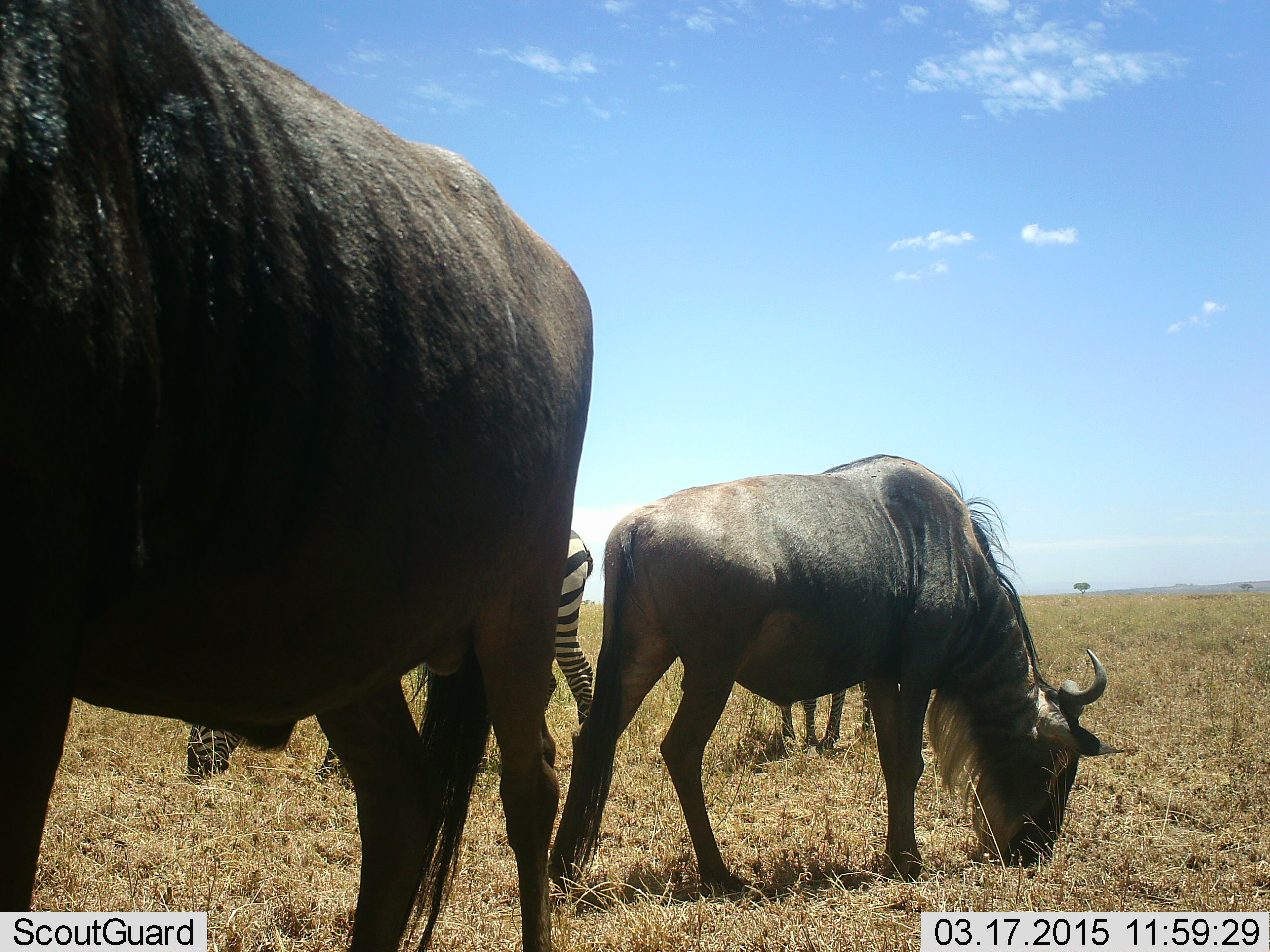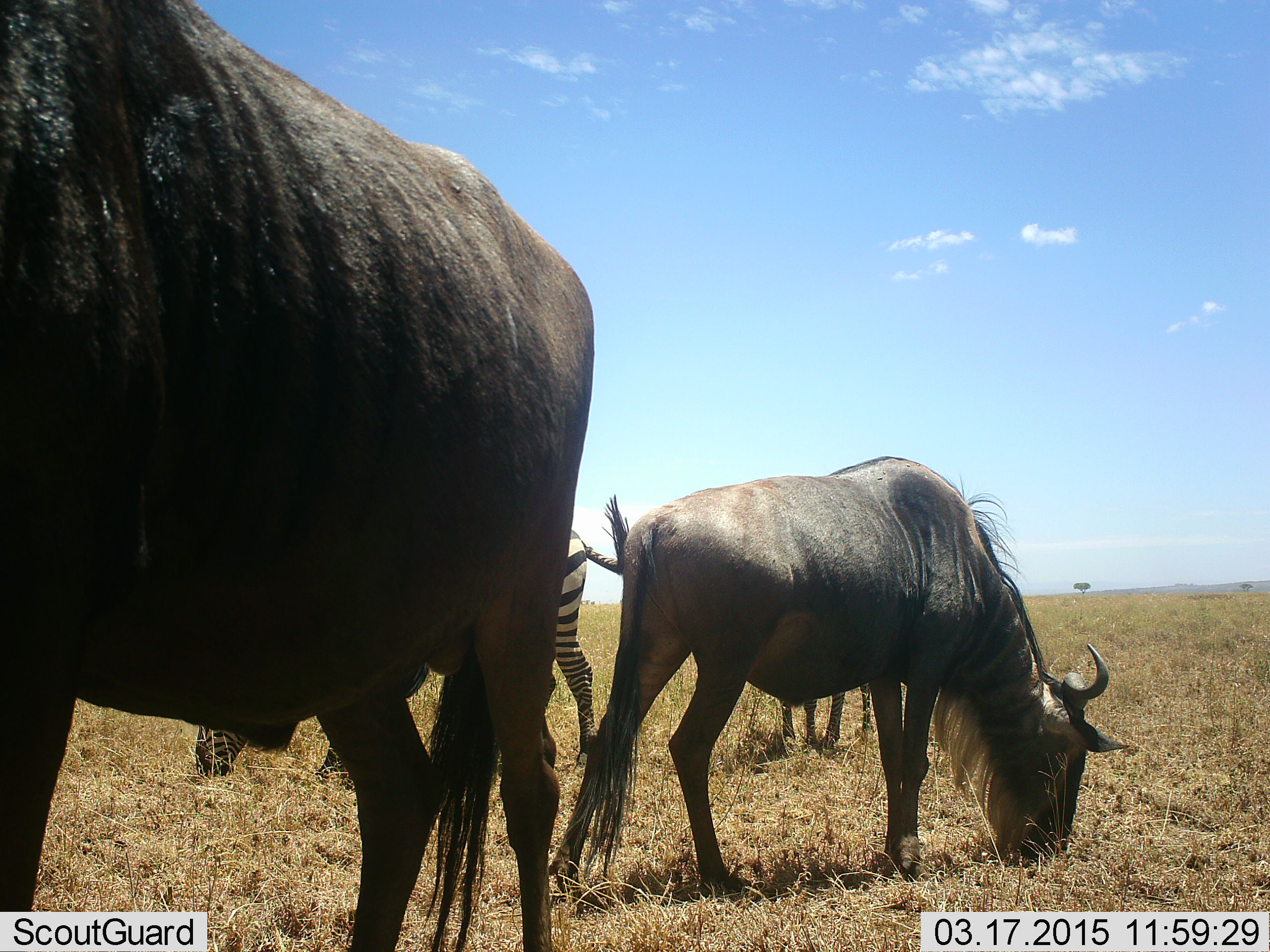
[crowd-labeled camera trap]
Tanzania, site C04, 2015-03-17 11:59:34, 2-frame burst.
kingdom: Animalia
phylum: Chordata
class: Mammalia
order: Artiodactyla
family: Bovidae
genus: Connochaetes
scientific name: Connochaetes taurinus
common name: blue wildebeest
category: wildebeest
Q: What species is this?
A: Wildebeest (blue wildebeest) (Connochaetes taurinus).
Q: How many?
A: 2.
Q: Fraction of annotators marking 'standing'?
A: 55%.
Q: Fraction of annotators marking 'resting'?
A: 0%.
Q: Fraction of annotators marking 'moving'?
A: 0%.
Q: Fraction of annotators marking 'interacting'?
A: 0%.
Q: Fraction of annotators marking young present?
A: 9%.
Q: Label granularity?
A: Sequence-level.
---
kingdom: Animalia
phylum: Chordata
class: Mammalia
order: Perissodactyla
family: Equidae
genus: Equus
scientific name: Equus quagga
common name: plains zebra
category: zebra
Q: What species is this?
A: Zebra (plains zebra) (Equus quagga).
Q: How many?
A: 2.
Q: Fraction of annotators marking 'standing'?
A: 50%.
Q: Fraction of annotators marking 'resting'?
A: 0%.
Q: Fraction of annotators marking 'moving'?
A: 0%.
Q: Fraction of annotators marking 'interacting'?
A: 0%.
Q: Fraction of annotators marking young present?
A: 0%.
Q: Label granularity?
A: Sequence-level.